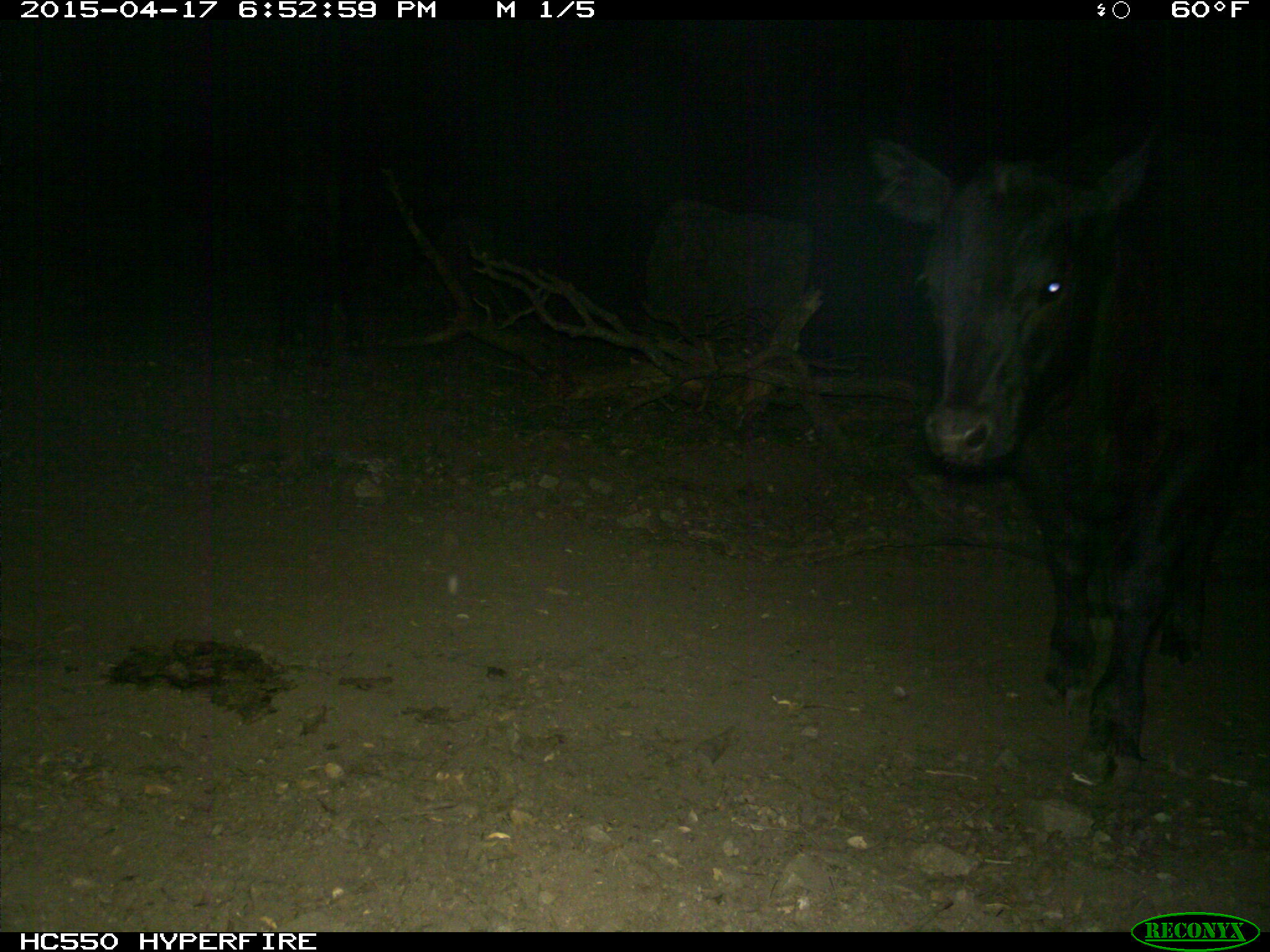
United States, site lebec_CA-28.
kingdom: Animalia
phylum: Chordata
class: Mammalia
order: Artiodactyla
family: Bovidae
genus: Bos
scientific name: Bos taurus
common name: domestic cow